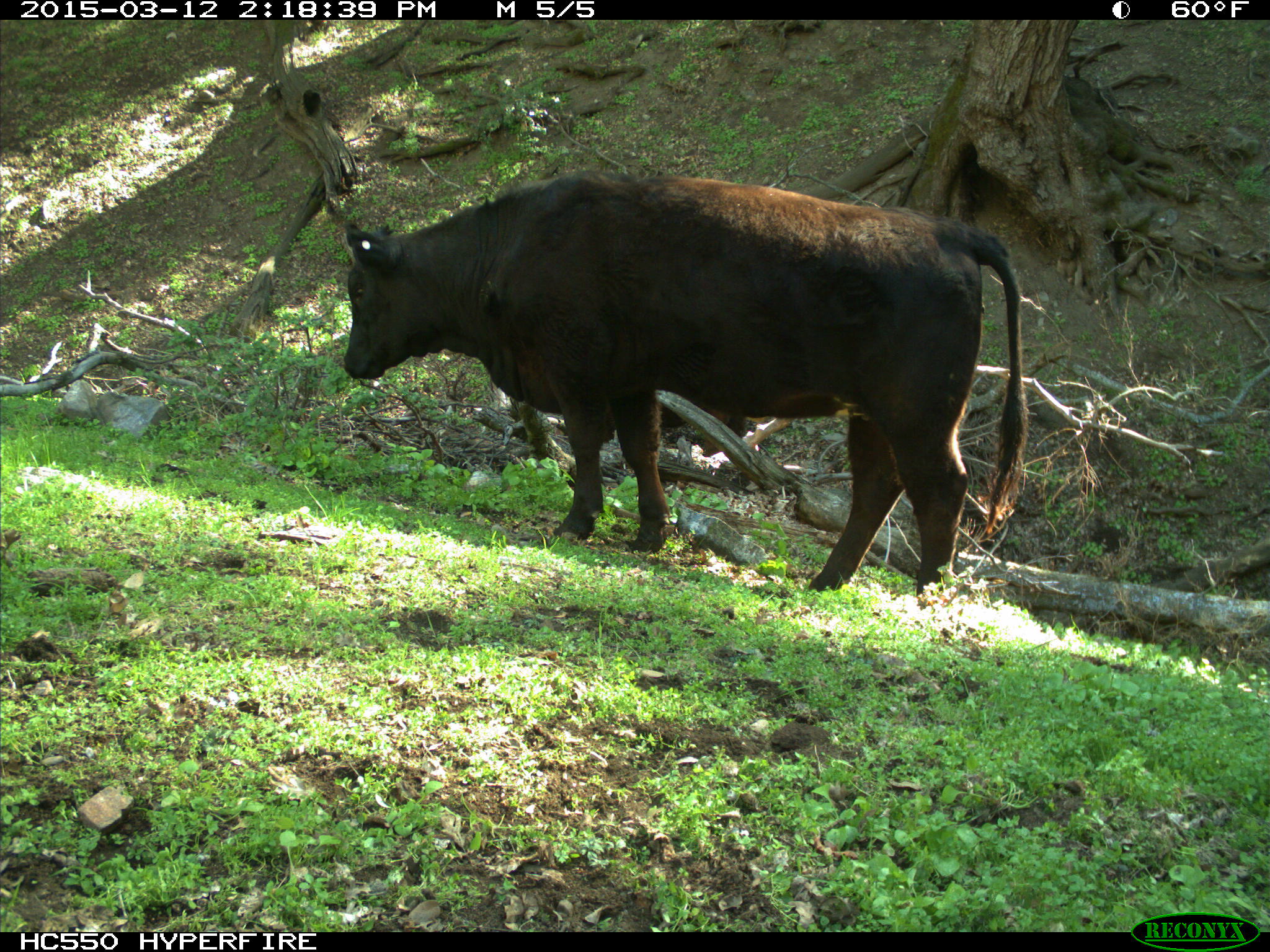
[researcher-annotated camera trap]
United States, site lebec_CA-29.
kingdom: Animalia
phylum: Chordata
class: Mammalia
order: Artiodactyla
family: Bovidae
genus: Bos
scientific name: Bos taurus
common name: domestic cow